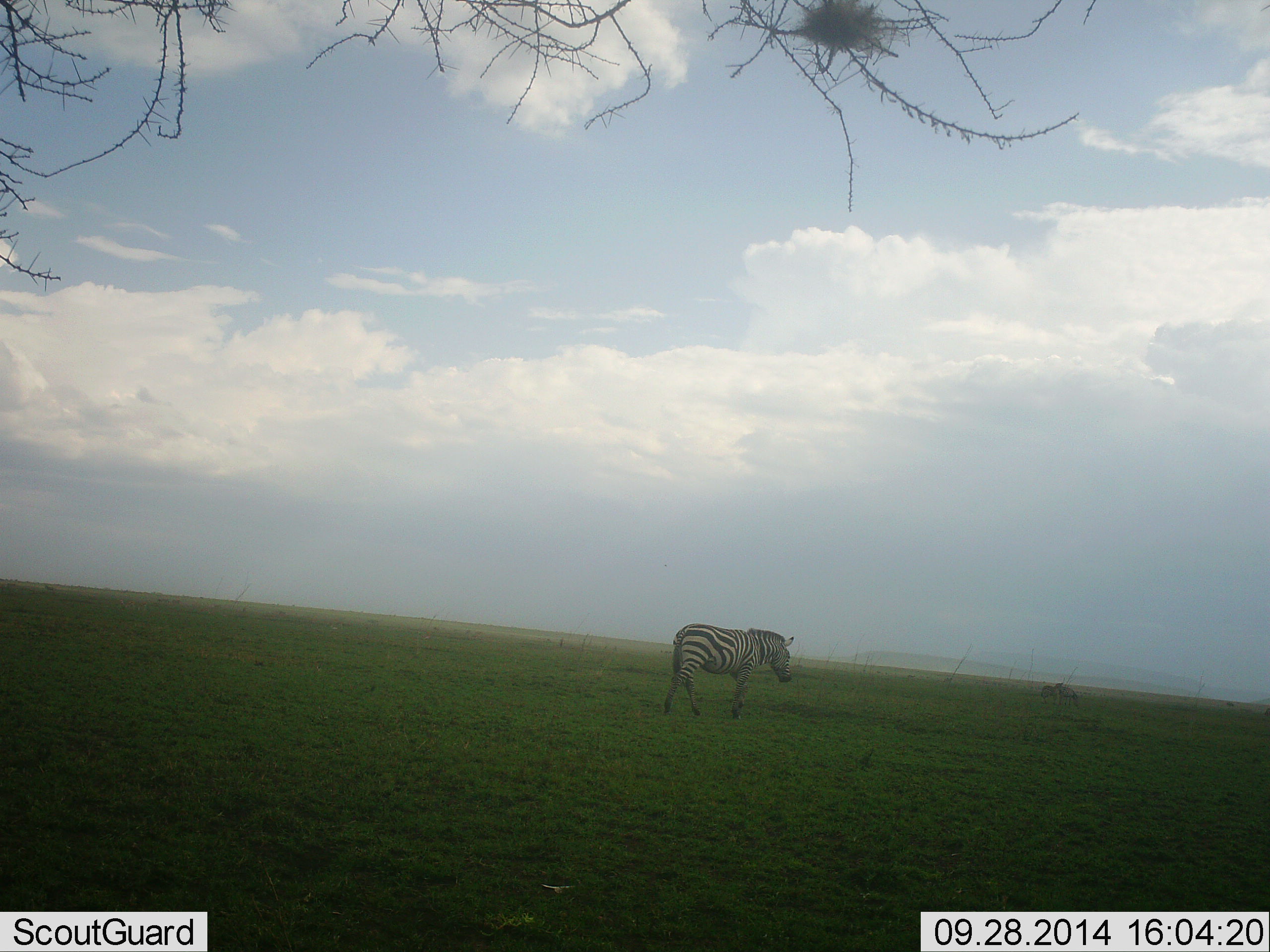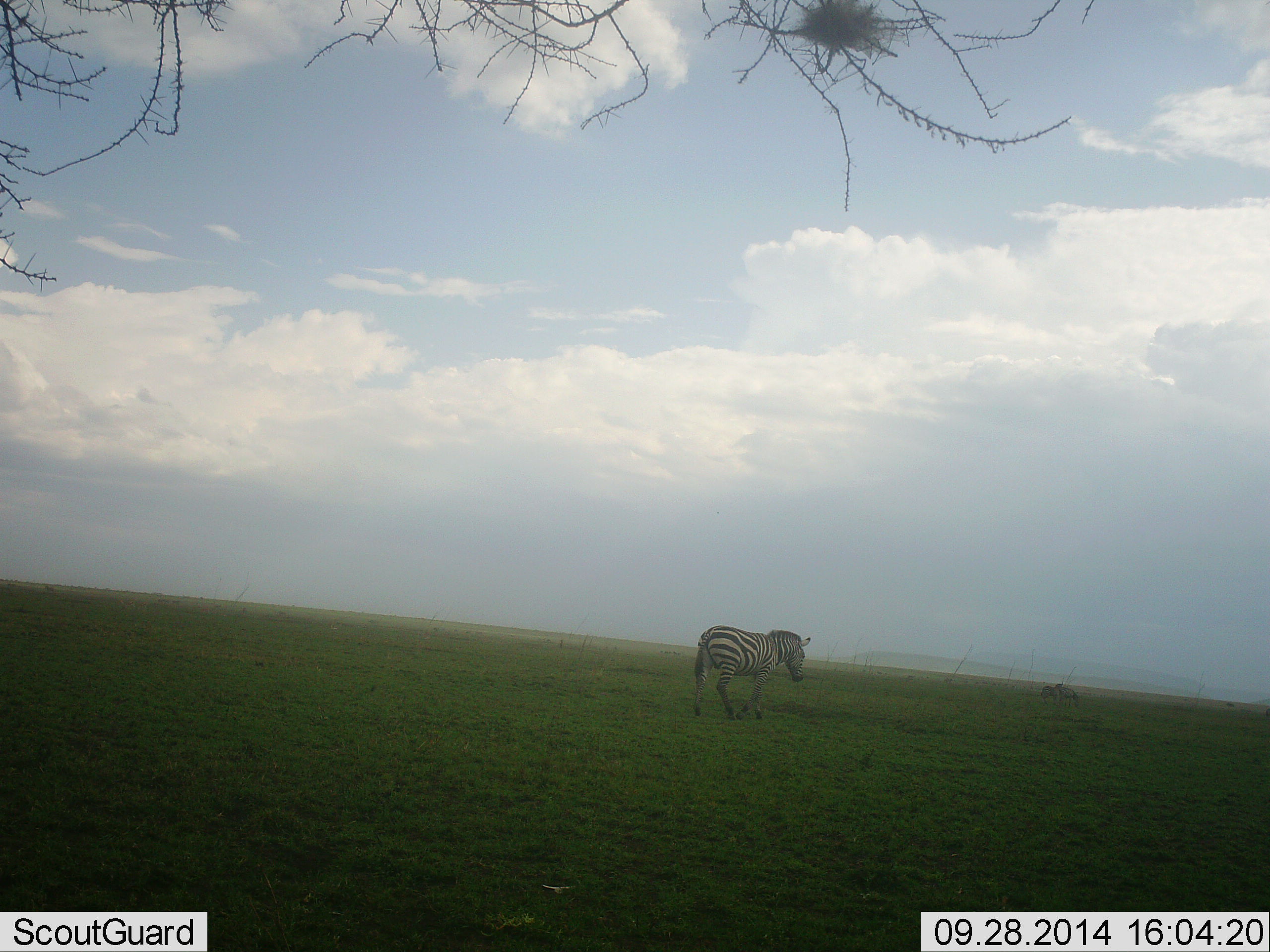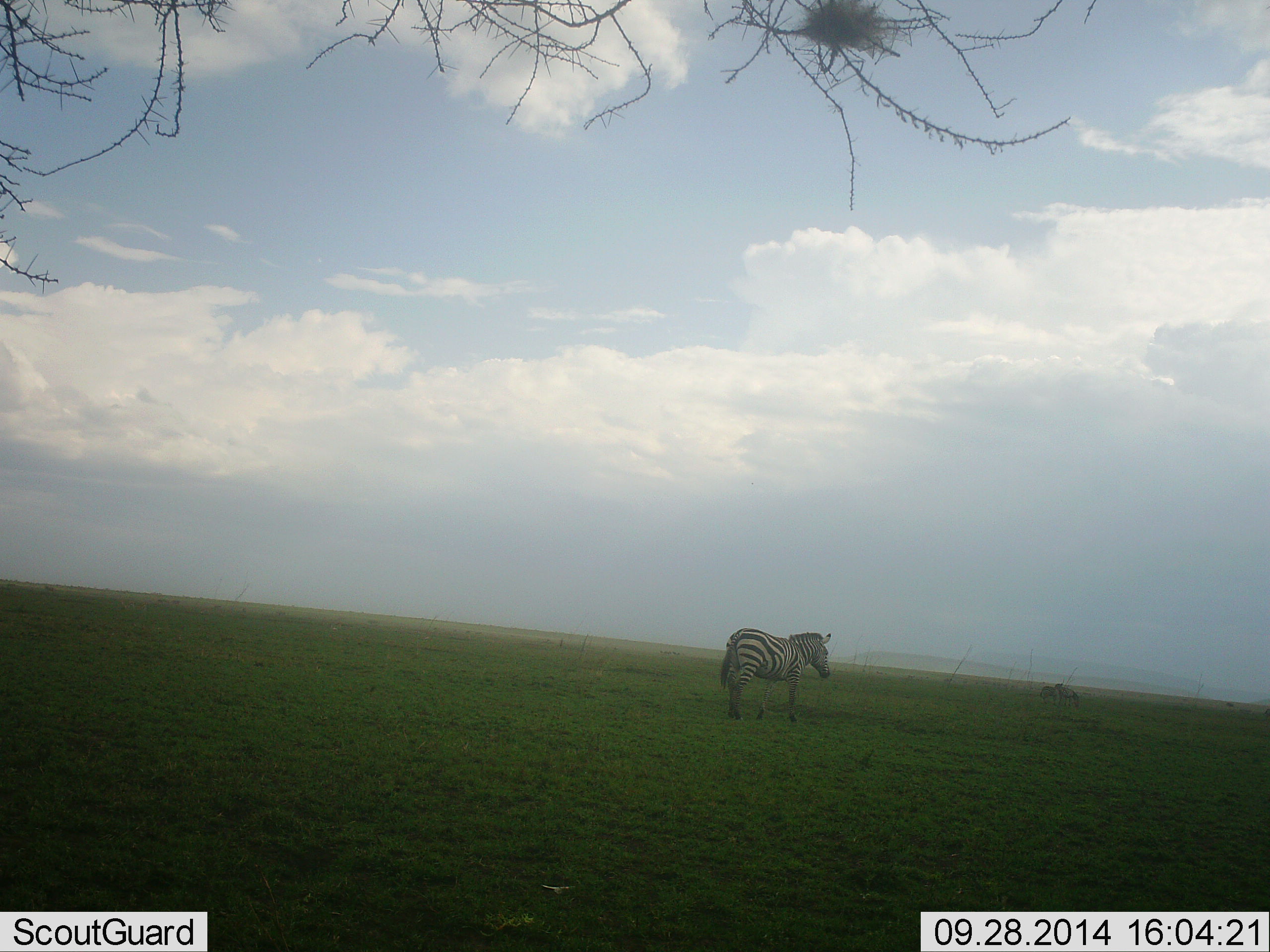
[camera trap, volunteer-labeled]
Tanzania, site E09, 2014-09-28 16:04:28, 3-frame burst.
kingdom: Animalia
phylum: Chordata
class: Mammalia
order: Perissodactyla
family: Equidae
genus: Equus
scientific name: Equus quagga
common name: plains zebra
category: zebra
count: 1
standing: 20%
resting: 0%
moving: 100%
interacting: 0%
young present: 0%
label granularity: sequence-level